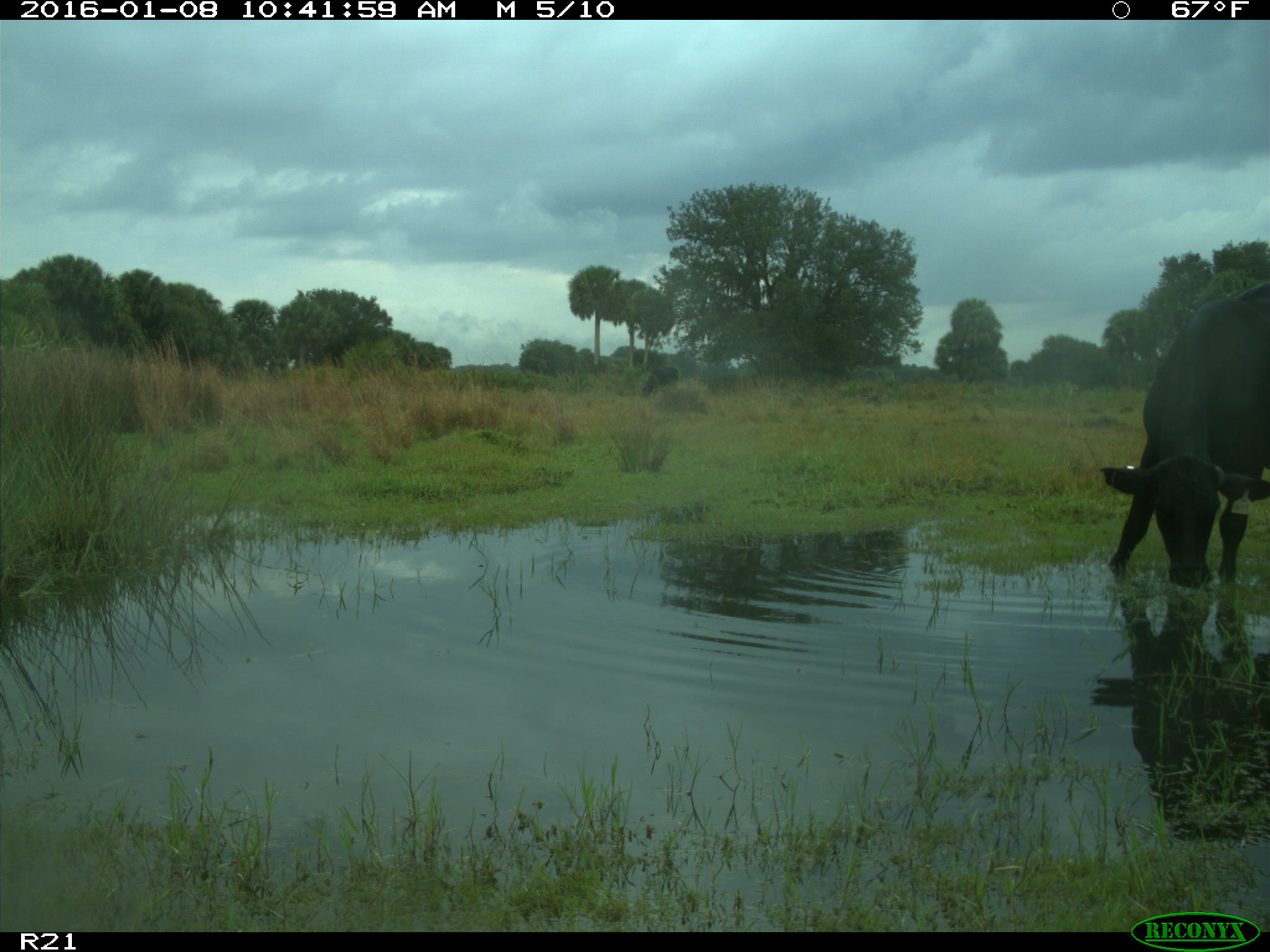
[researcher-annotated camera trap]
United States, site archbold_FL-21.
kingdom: Animalia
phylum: Chordata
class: Mammalia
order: Artiodactyla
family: Bovidae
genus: Bos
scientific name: Bos taurus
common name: domestic cow